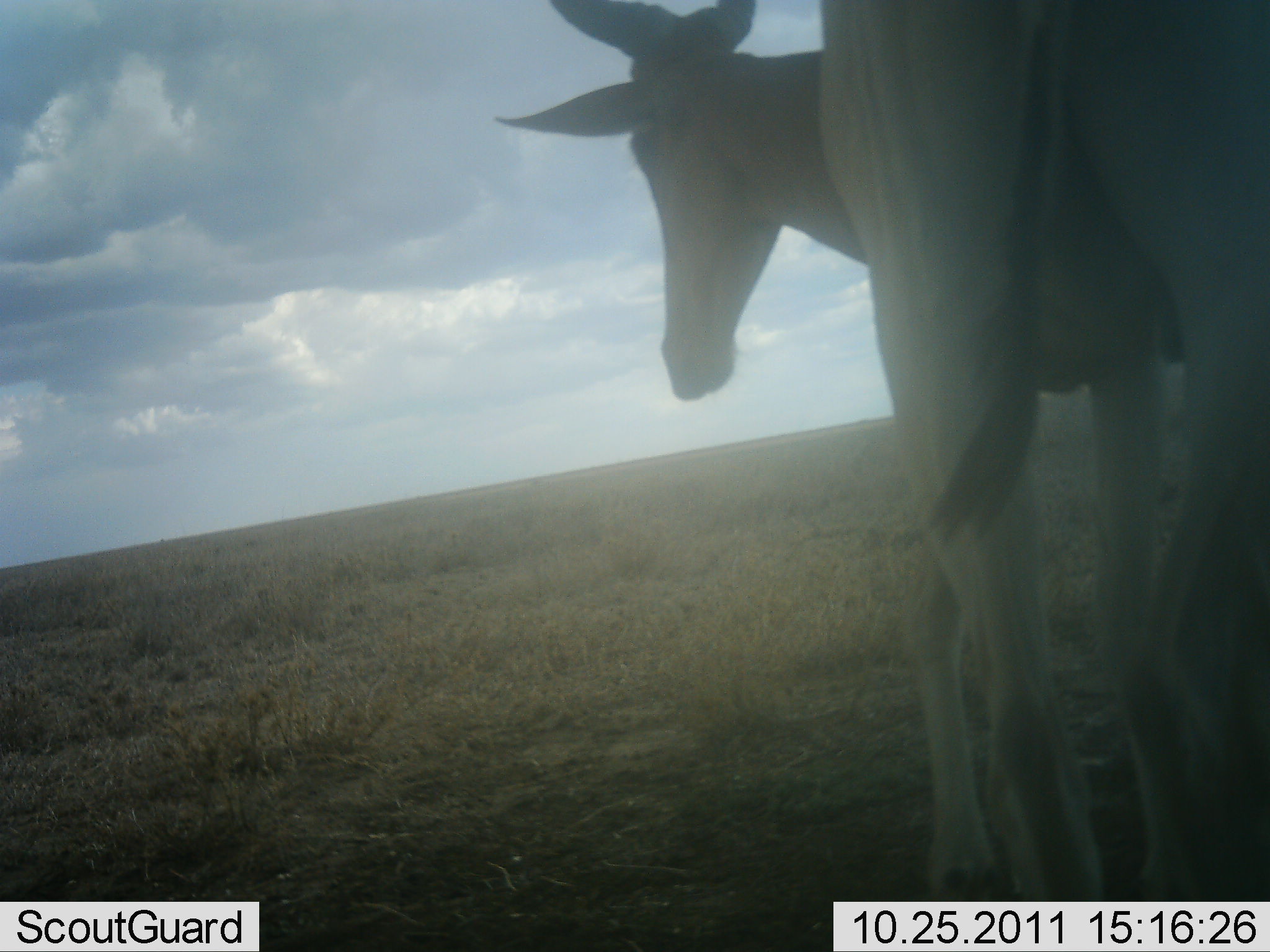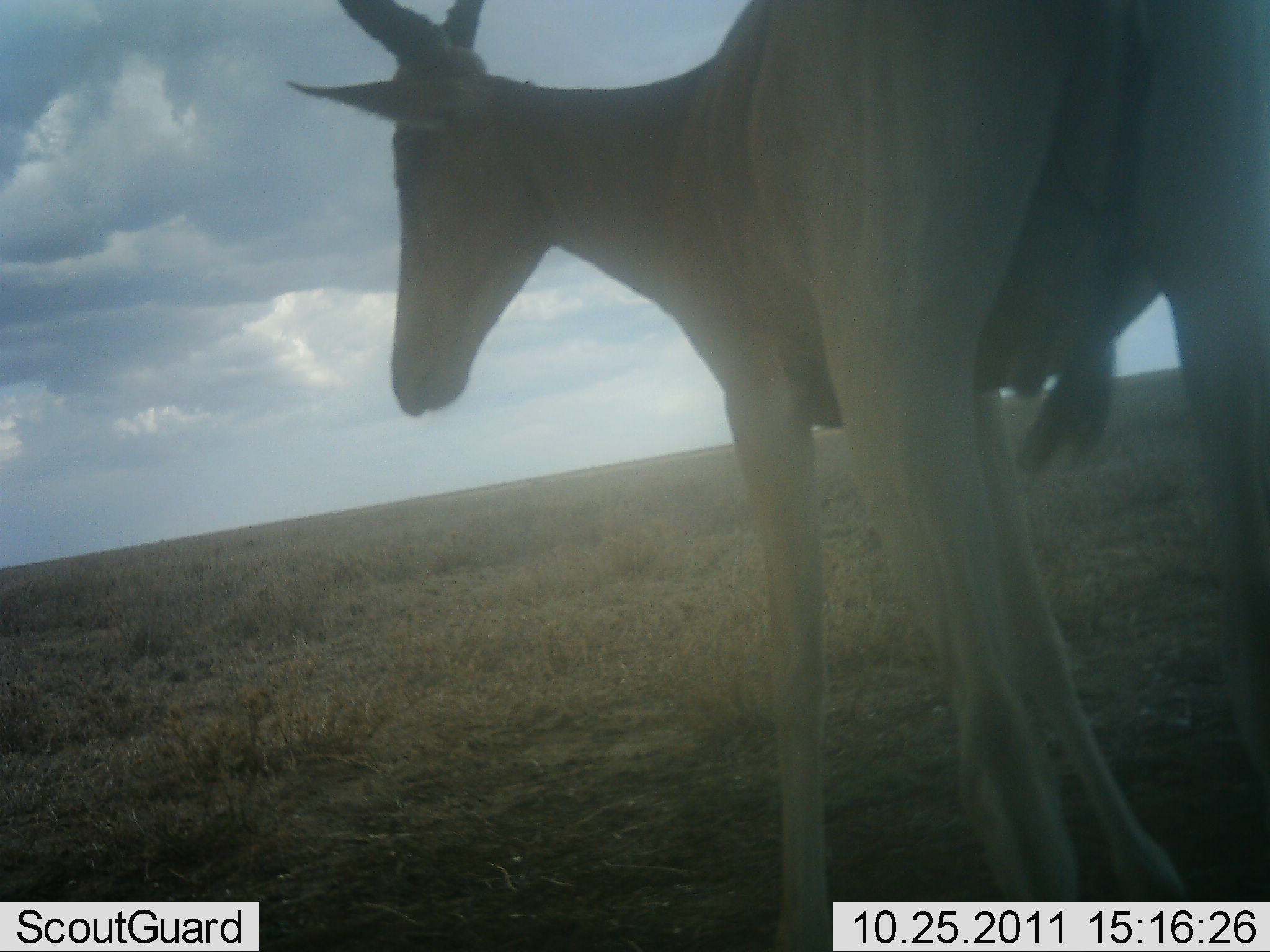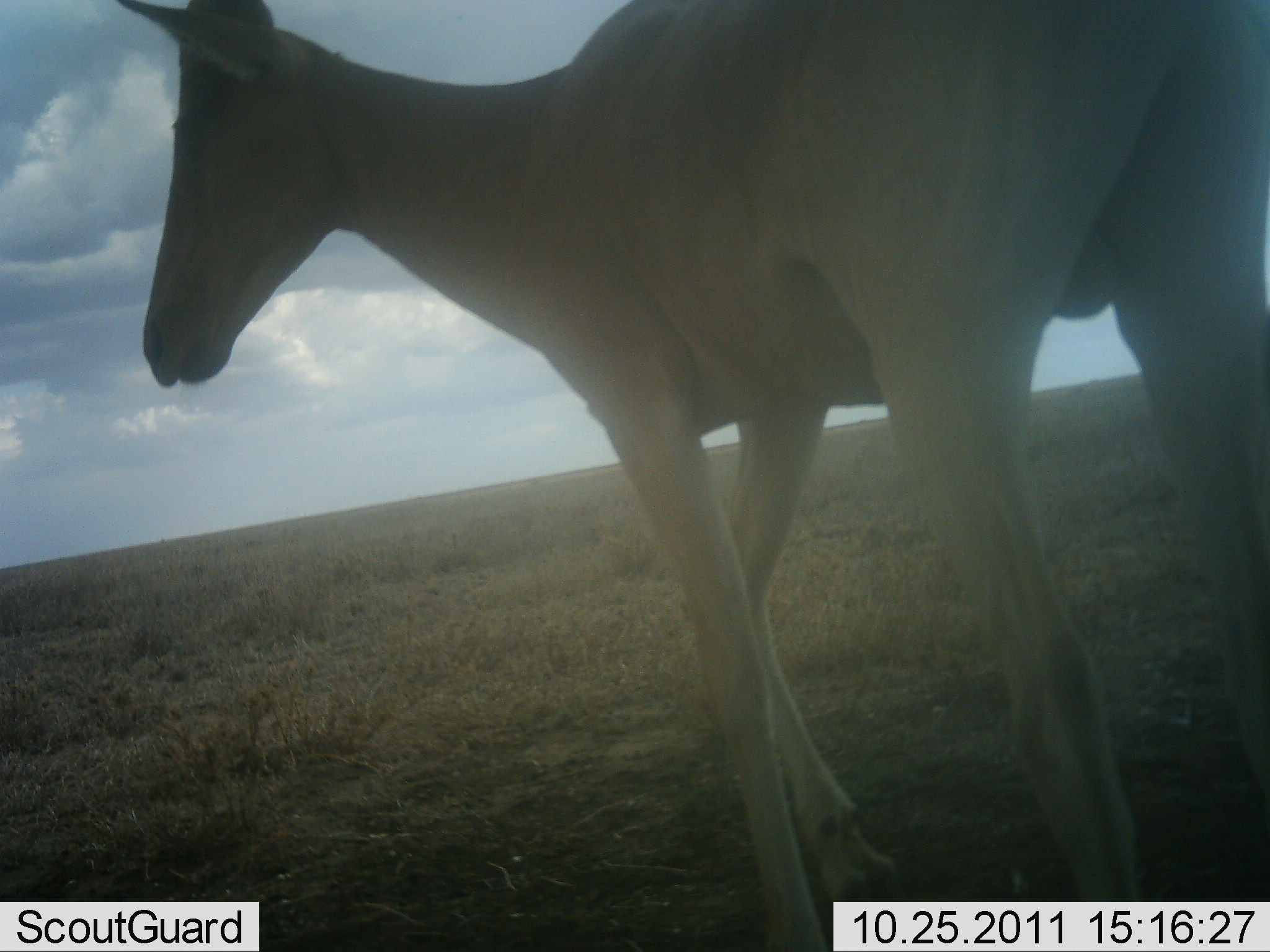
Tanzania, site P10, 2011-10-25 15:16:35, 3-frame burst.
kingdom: Animalia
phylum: Chordata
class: Mammalia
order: Artiodactyla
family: Bovidae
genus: Alcelaphus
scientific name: Alcelaphus buselaphus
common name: hartebeest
Hartebeest (Alcelaphus buselaphus), count 1. Behavior (volunteer vote fractions): standing 41%, resting 0%, moving 71%, interacting 0%. Young present (vote fraction): 0%. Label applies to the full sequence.